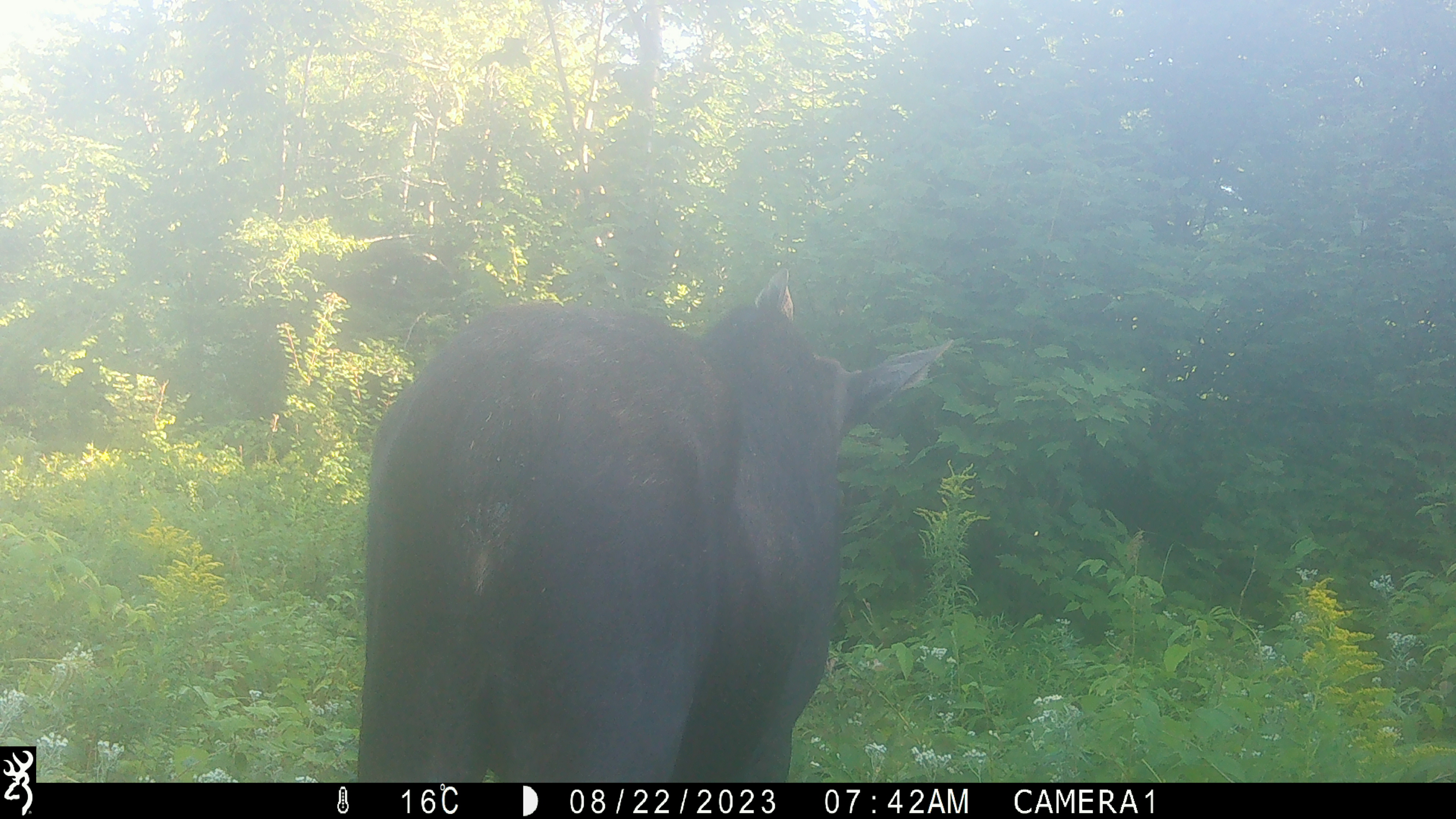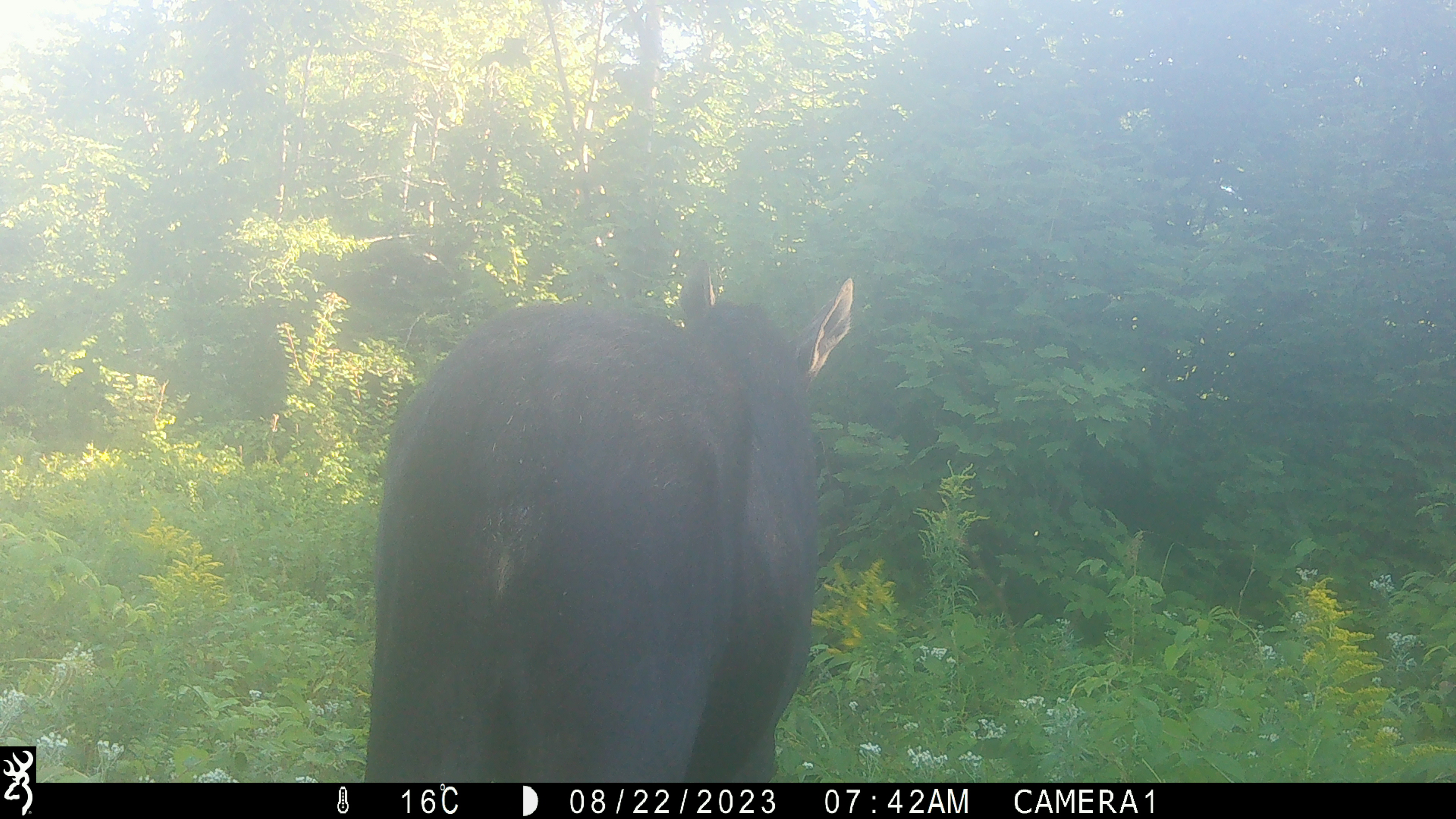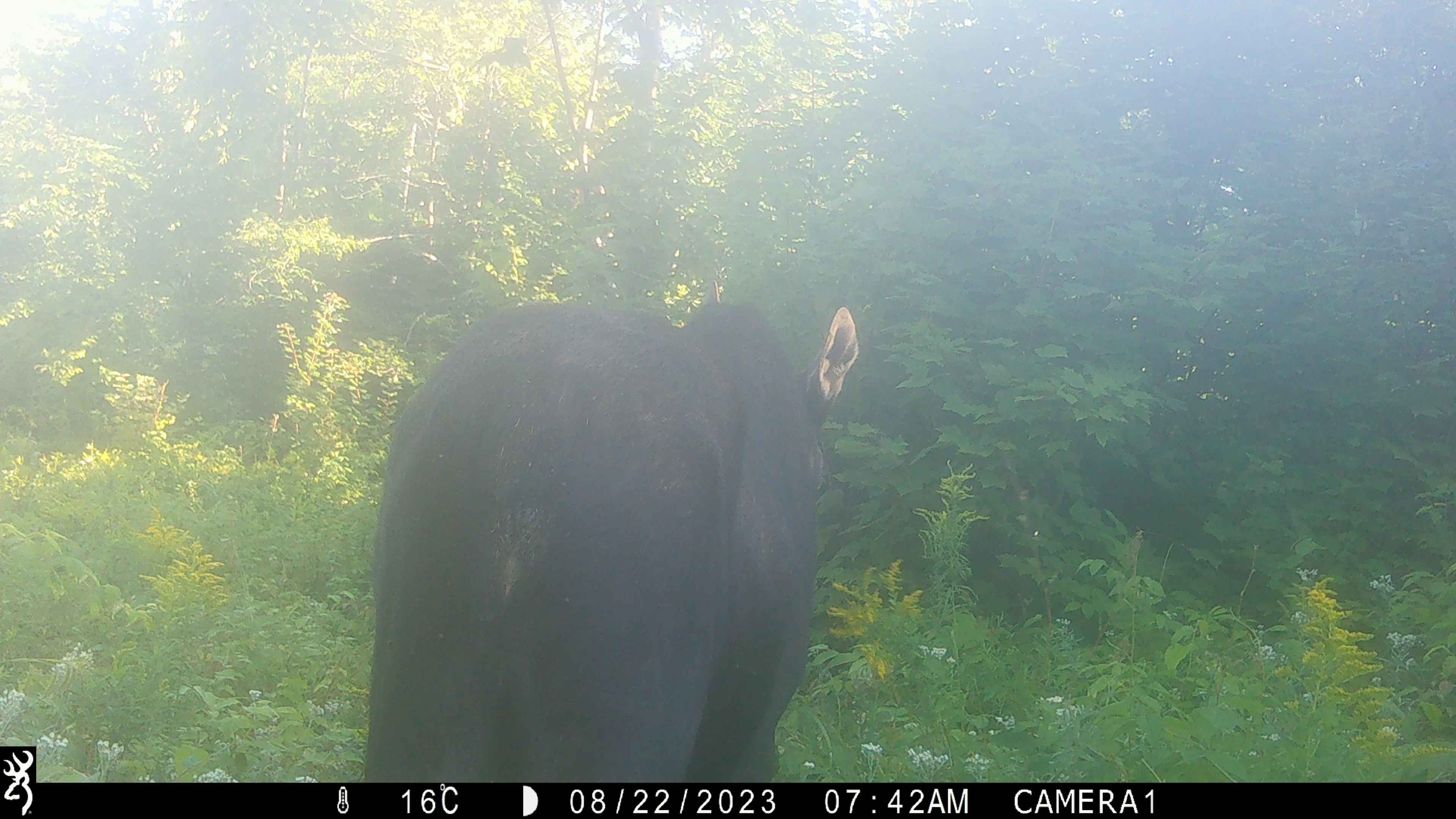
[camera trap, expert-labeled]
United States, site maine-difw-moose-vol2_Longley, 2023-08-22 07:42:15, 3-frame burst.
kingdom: Animalia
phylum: Chordata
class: Mammalia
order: Artiodactyla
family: Cervidae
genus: Alces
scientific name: Alces alces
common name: moose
Moose (Alces alces).